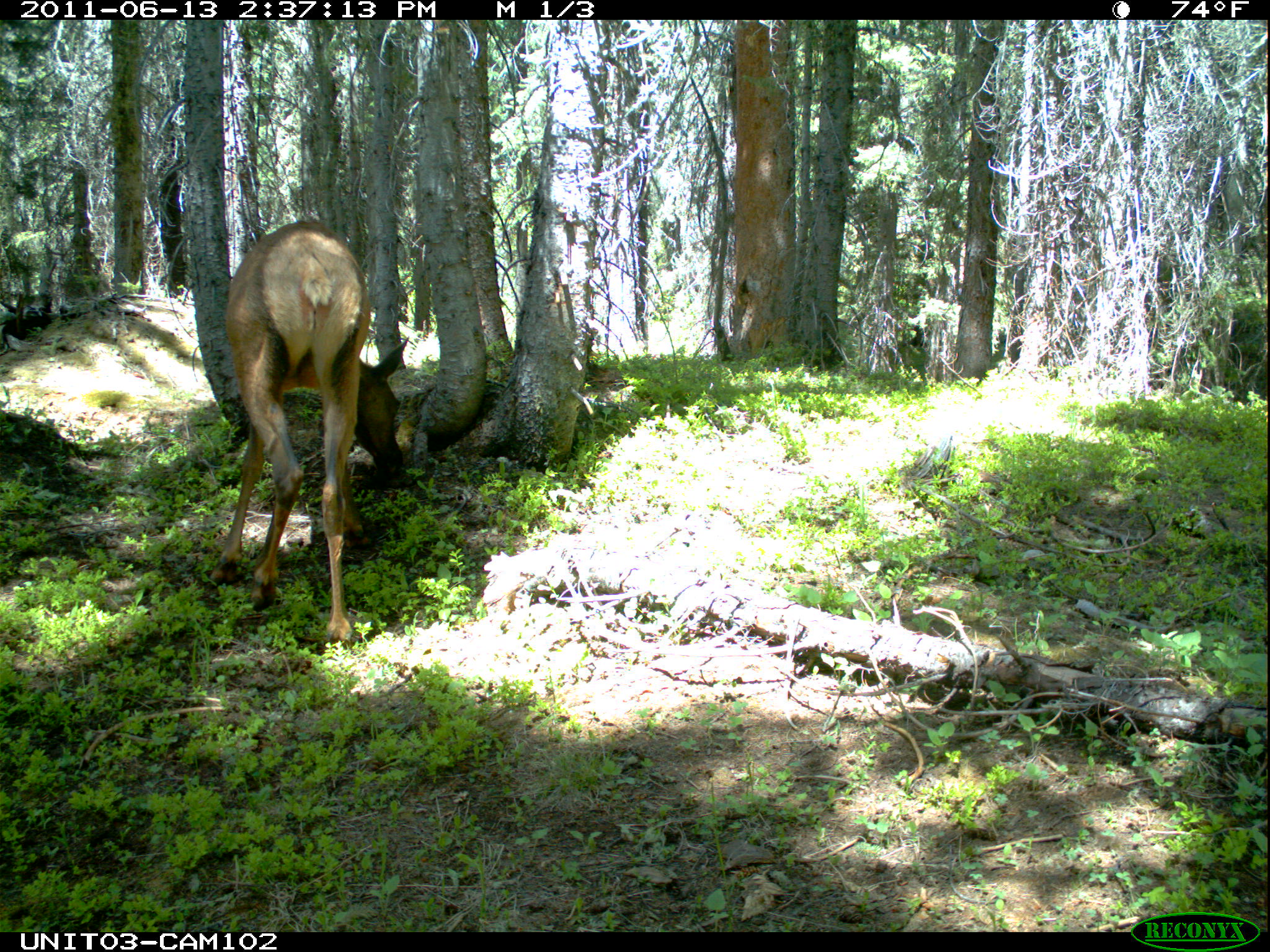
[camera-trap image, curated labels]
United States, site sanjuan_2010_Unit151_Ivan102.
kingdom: Animalia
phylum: Chordata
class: Mammalia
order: Artiodactyla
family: Cervidae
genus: Cervus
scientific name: Cervus elaphus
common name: red deer